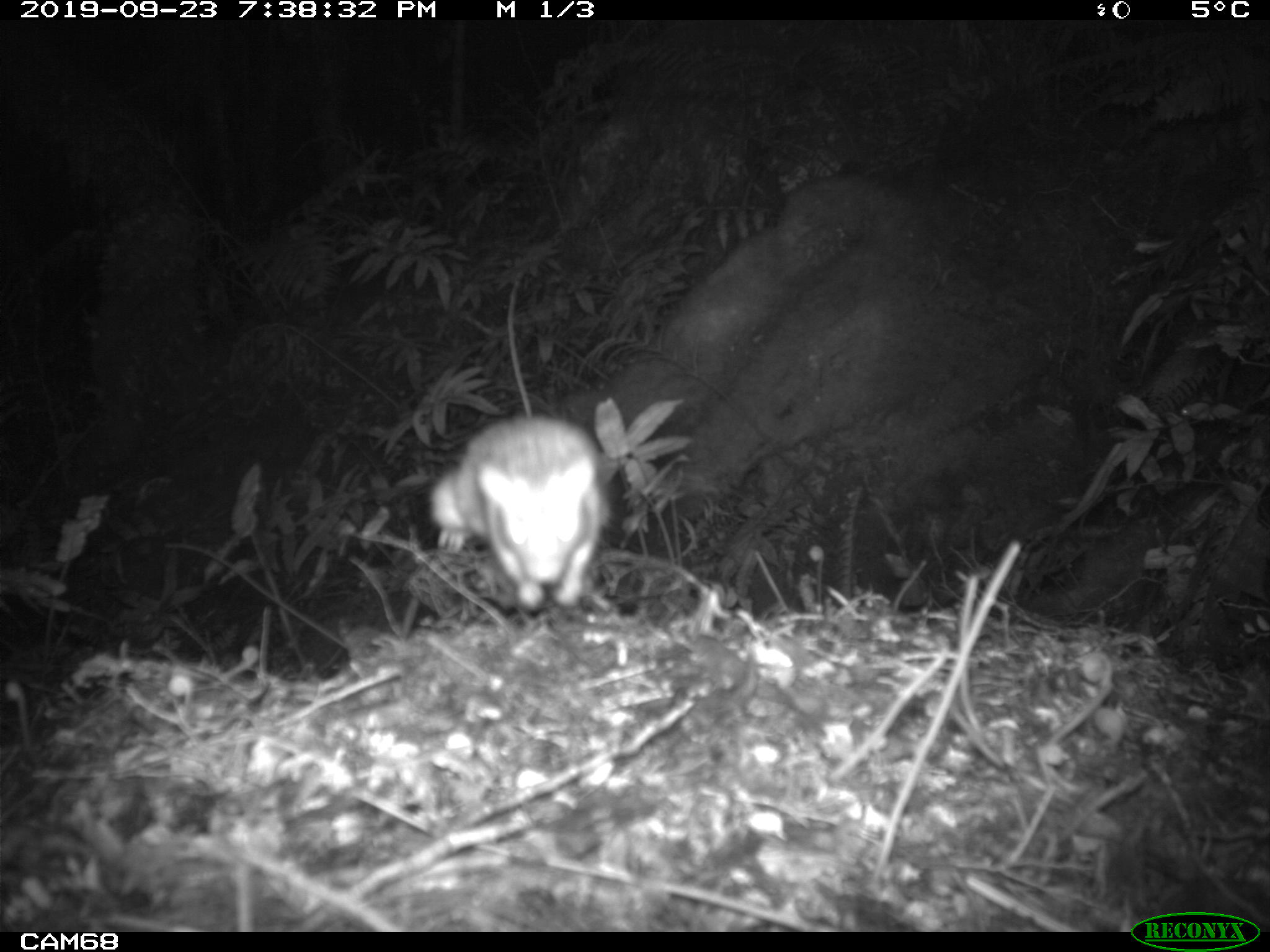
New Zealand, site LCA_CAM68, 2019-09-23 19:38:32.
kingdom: Animalia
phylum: Chordata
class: Mammalia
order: Rodentia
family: Muridae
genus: Rattus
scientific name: Rattus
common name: rat